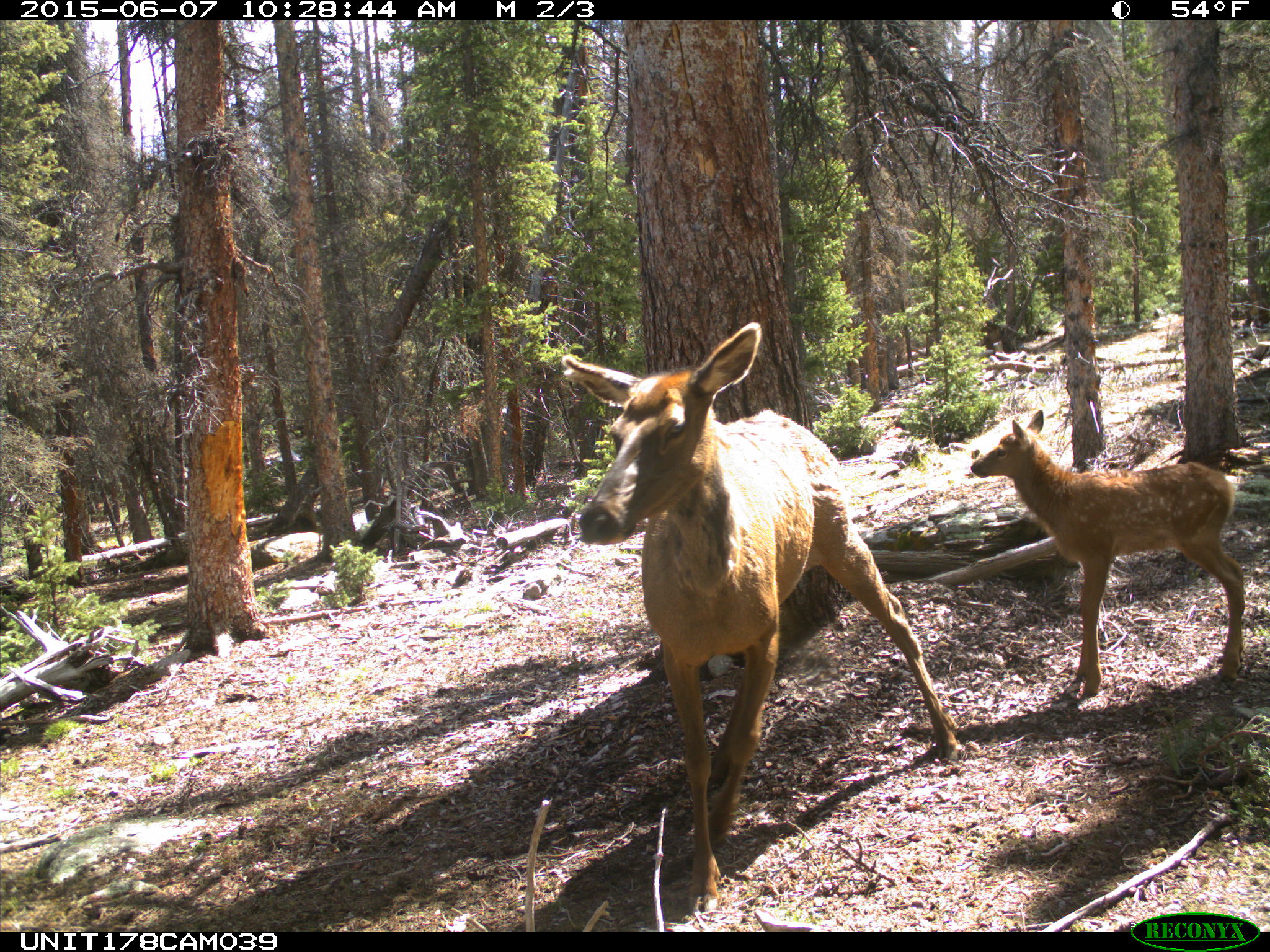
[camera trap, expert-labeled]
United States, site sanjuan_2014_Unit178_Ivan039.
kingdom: Animalia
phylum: Chordata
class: Mammalia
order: Artiodactyla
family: Cervidae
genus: Cervus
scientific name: Cervus elaphus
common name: red deer